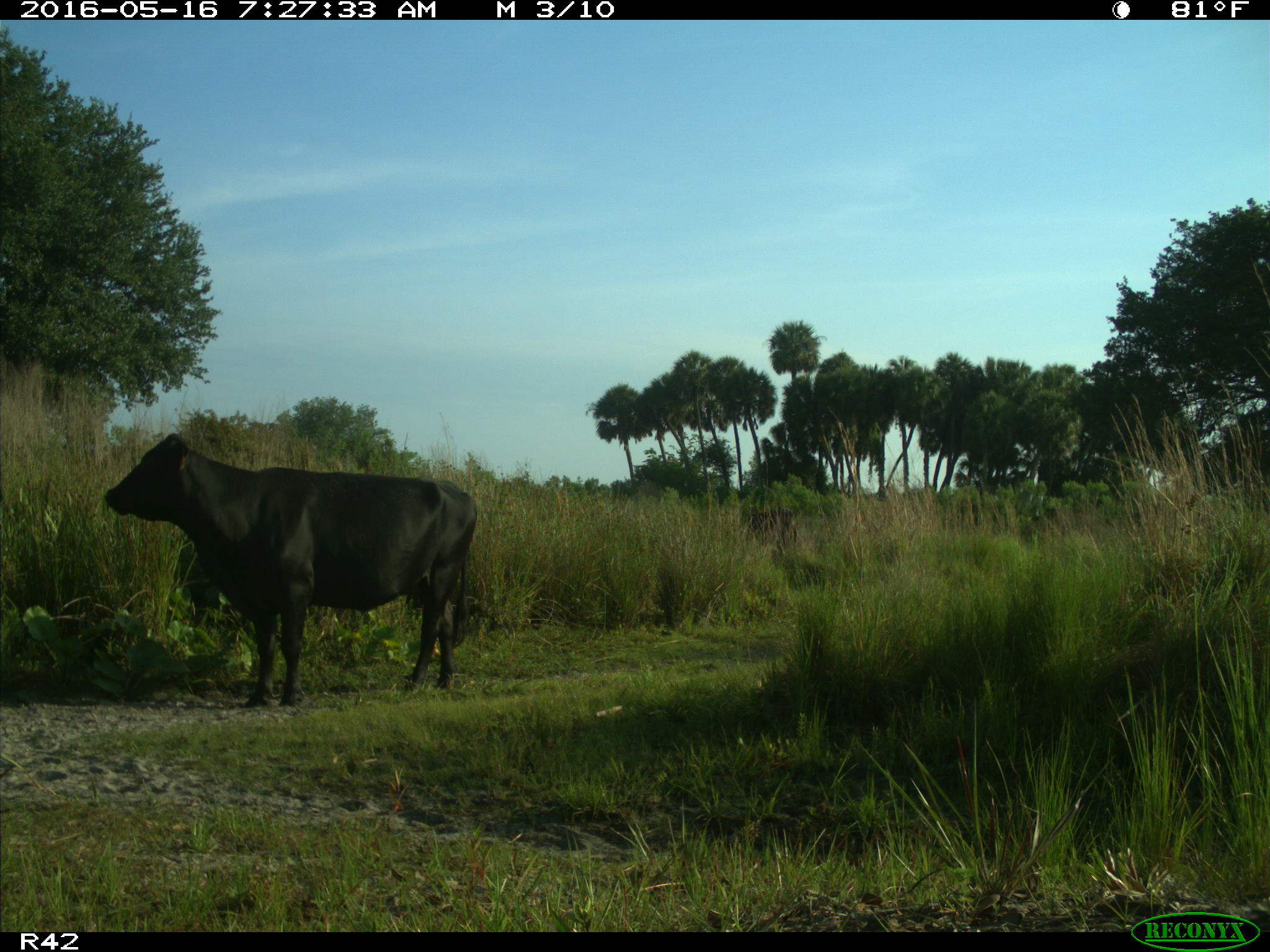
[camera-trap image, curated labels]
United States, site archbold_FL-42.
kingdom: Animalia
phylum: Chordata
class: Mammalia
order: Artiodactyla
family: Bovidae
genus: Bos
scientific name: Bos taurus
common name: domestic cow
Bos taurus (domestic cow).